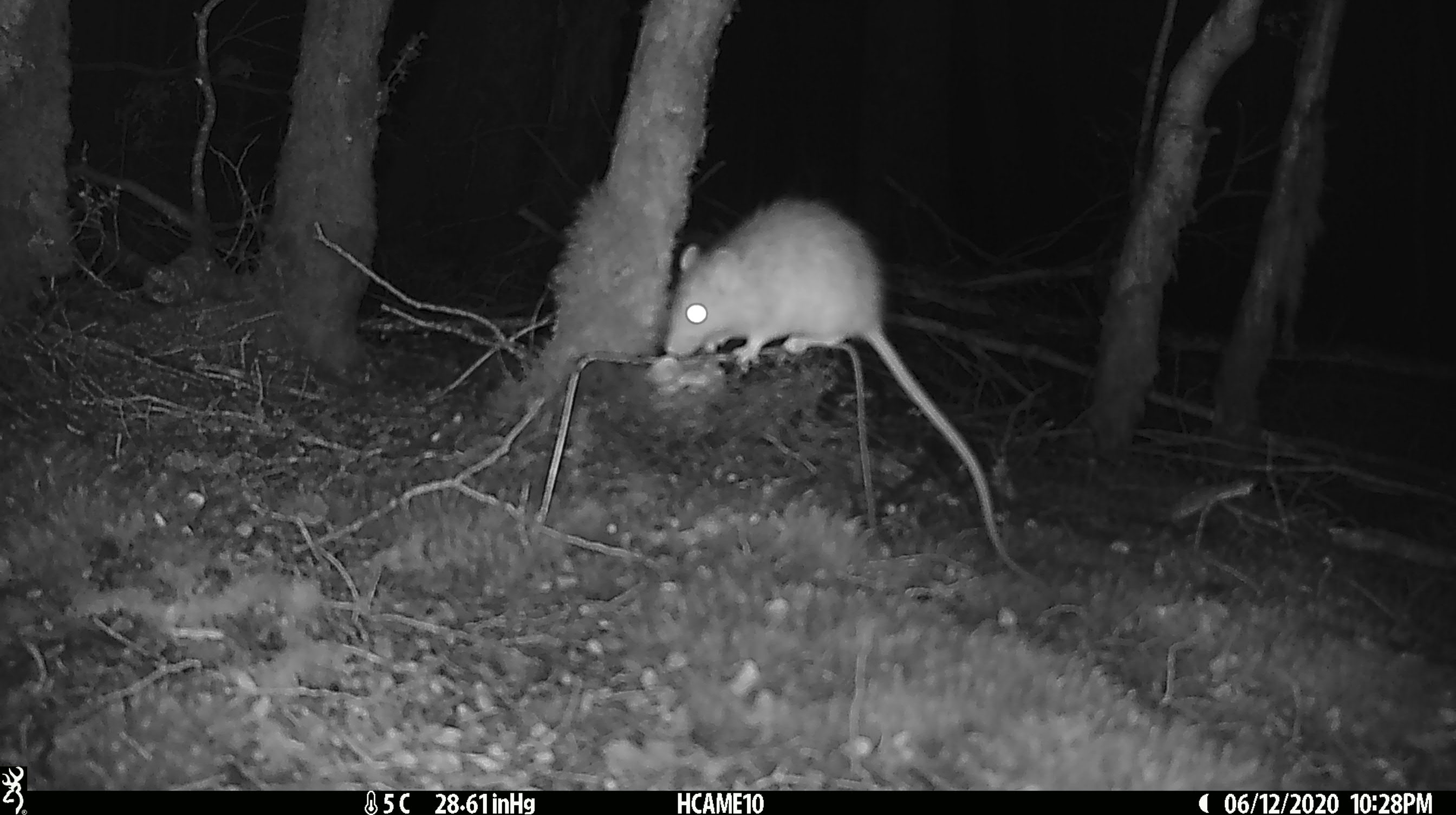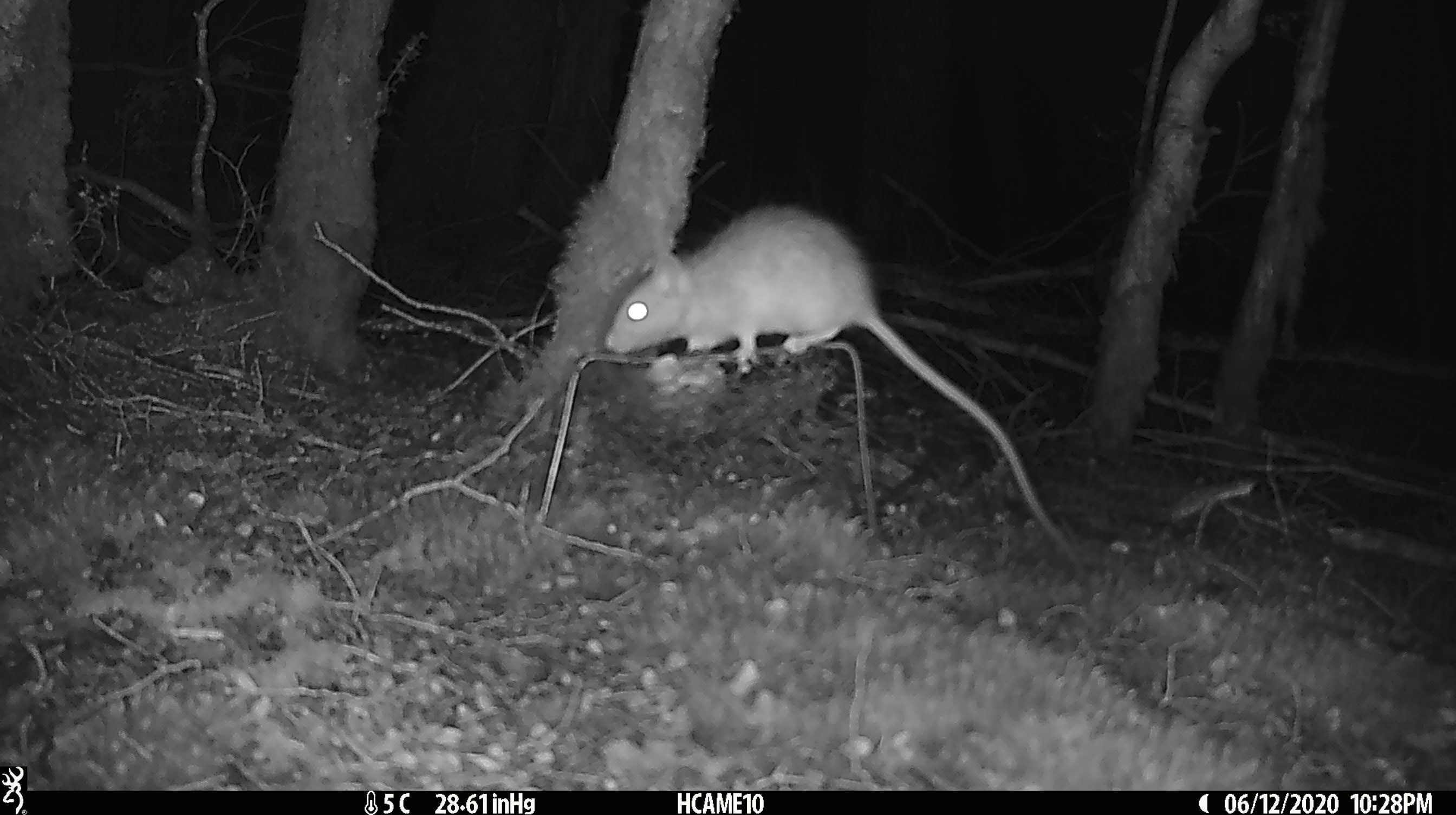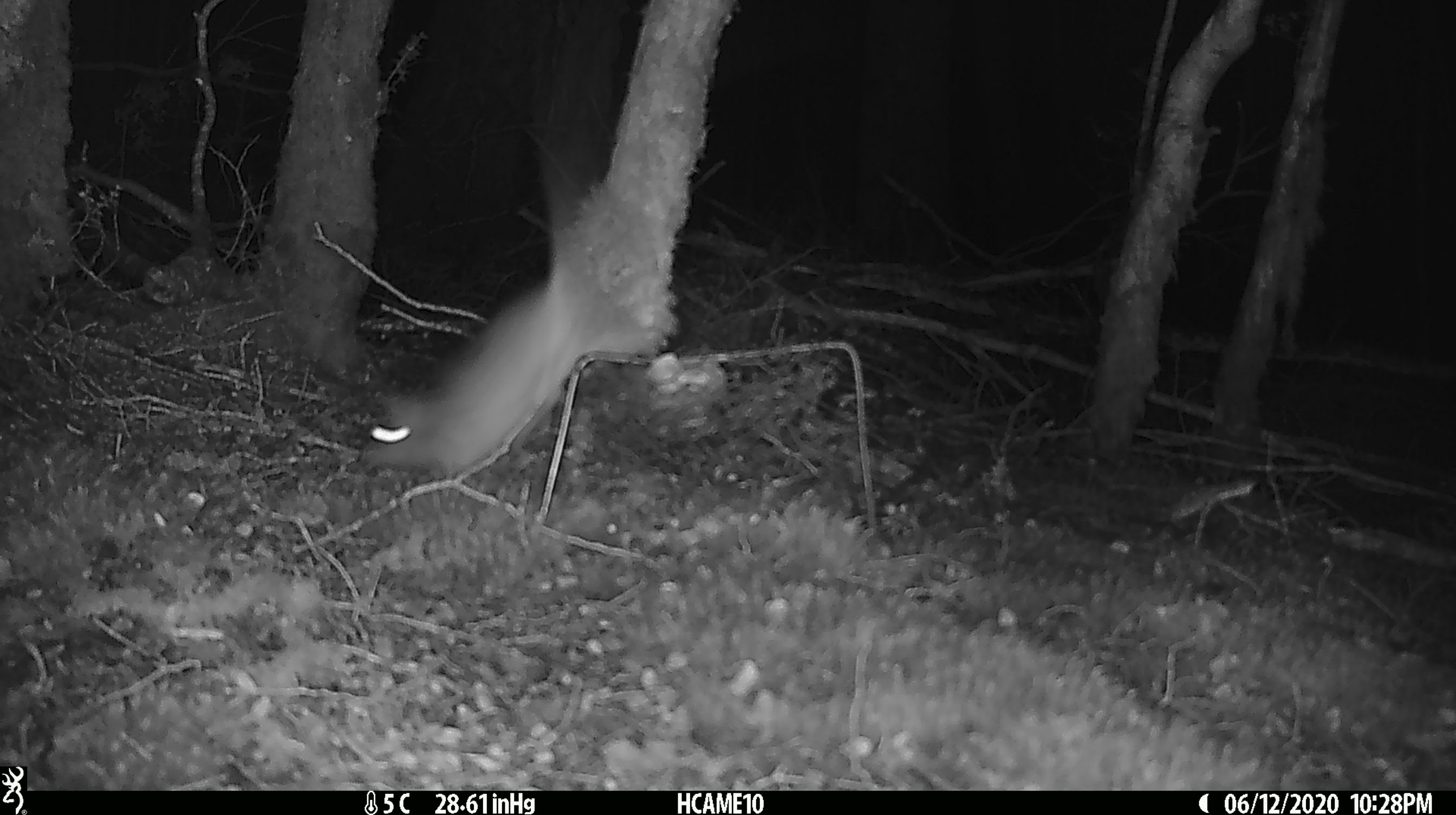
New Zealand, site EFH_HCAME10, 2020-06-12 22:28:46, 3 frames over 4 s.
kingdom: Animalia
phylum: Chordata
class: Mammalia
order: Rodentia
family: Muridae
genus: Rattus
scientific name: Rattus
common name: rat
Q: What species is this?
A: Rat (Rattus).